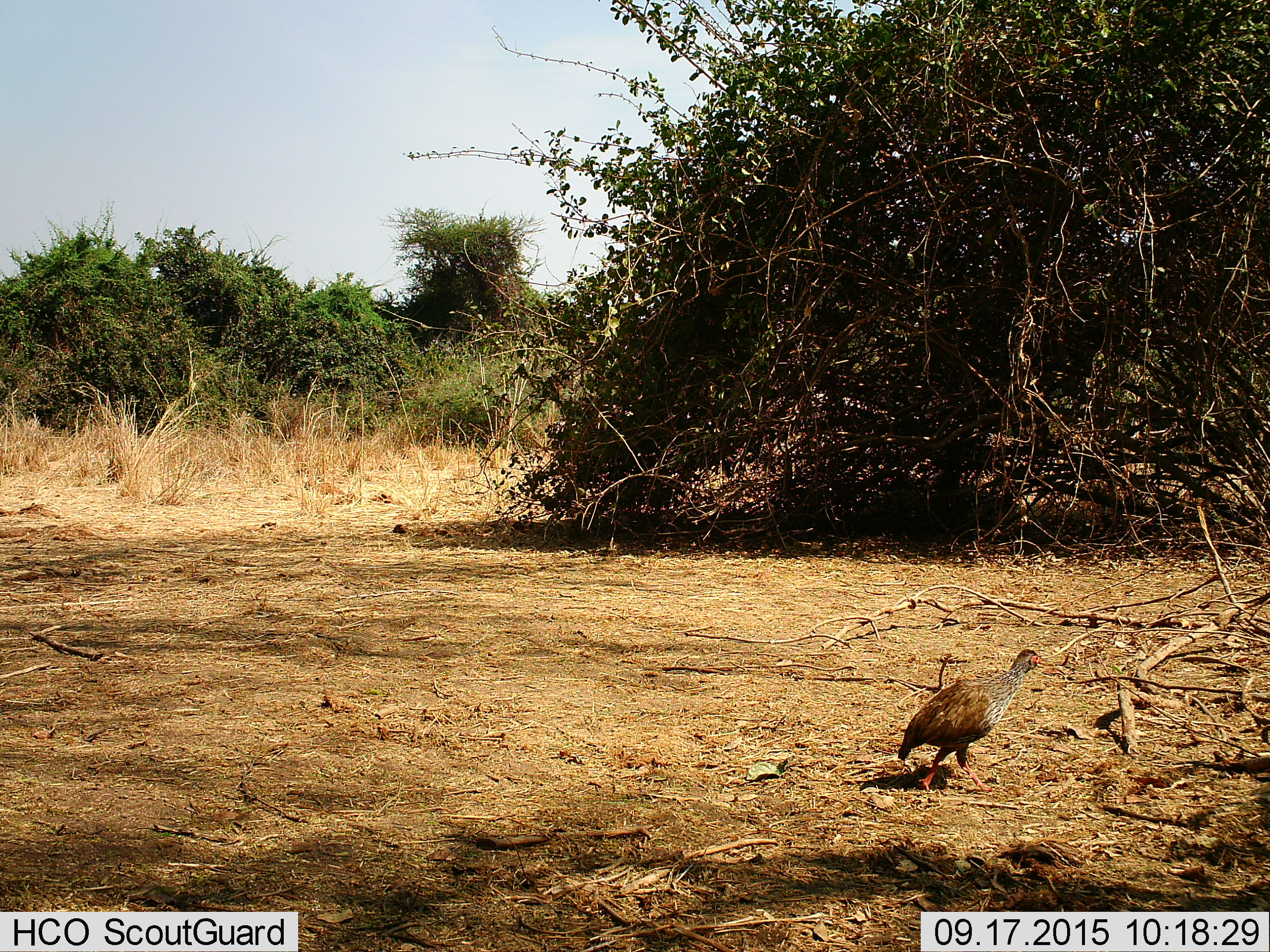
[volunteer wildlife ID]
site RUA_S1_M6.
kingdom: Animalia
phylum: Chordata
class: Aves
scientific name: Aves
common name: bird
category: birdother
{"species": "birdother (bird) (Aves)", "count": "1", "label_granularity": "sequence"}